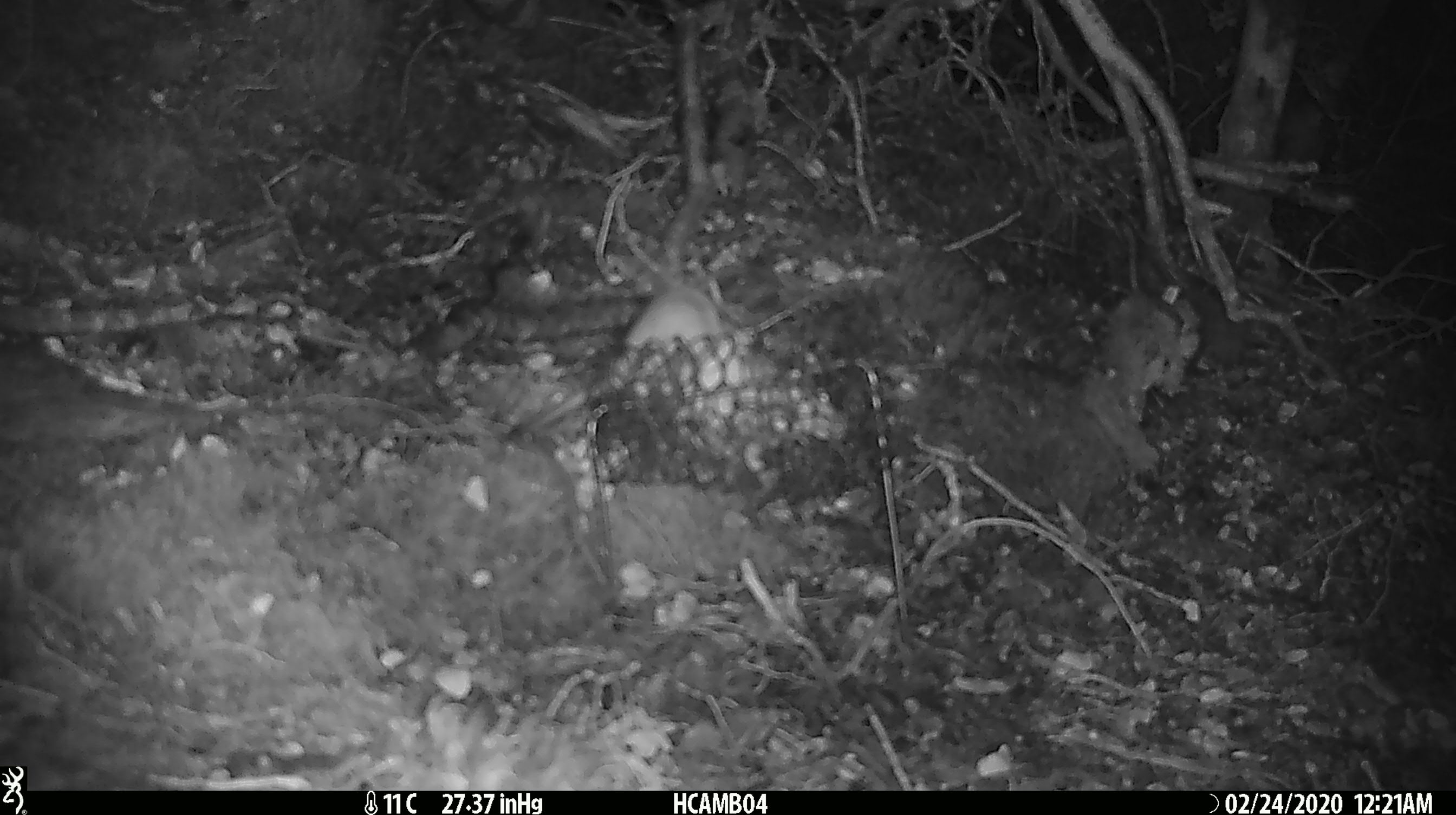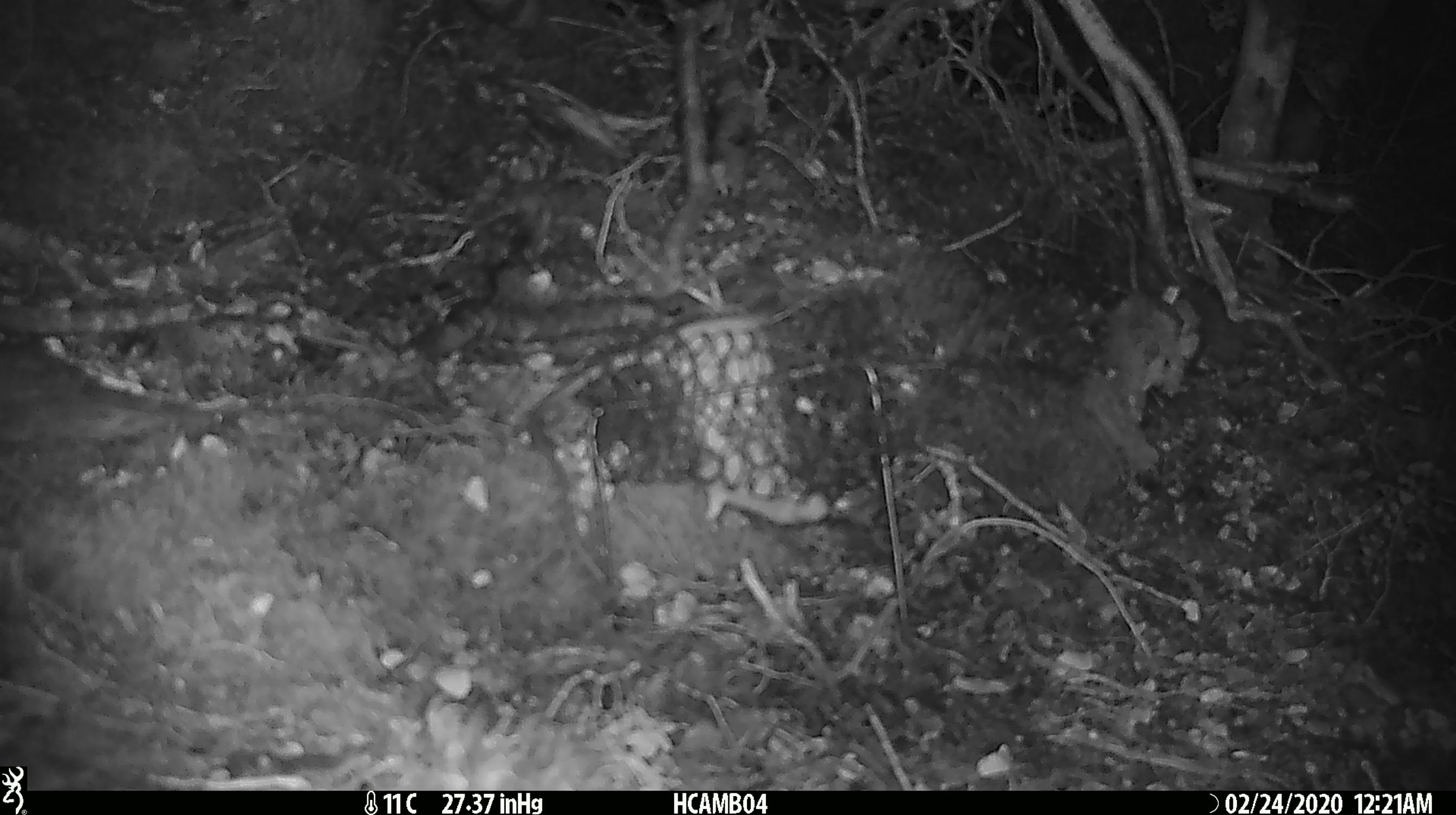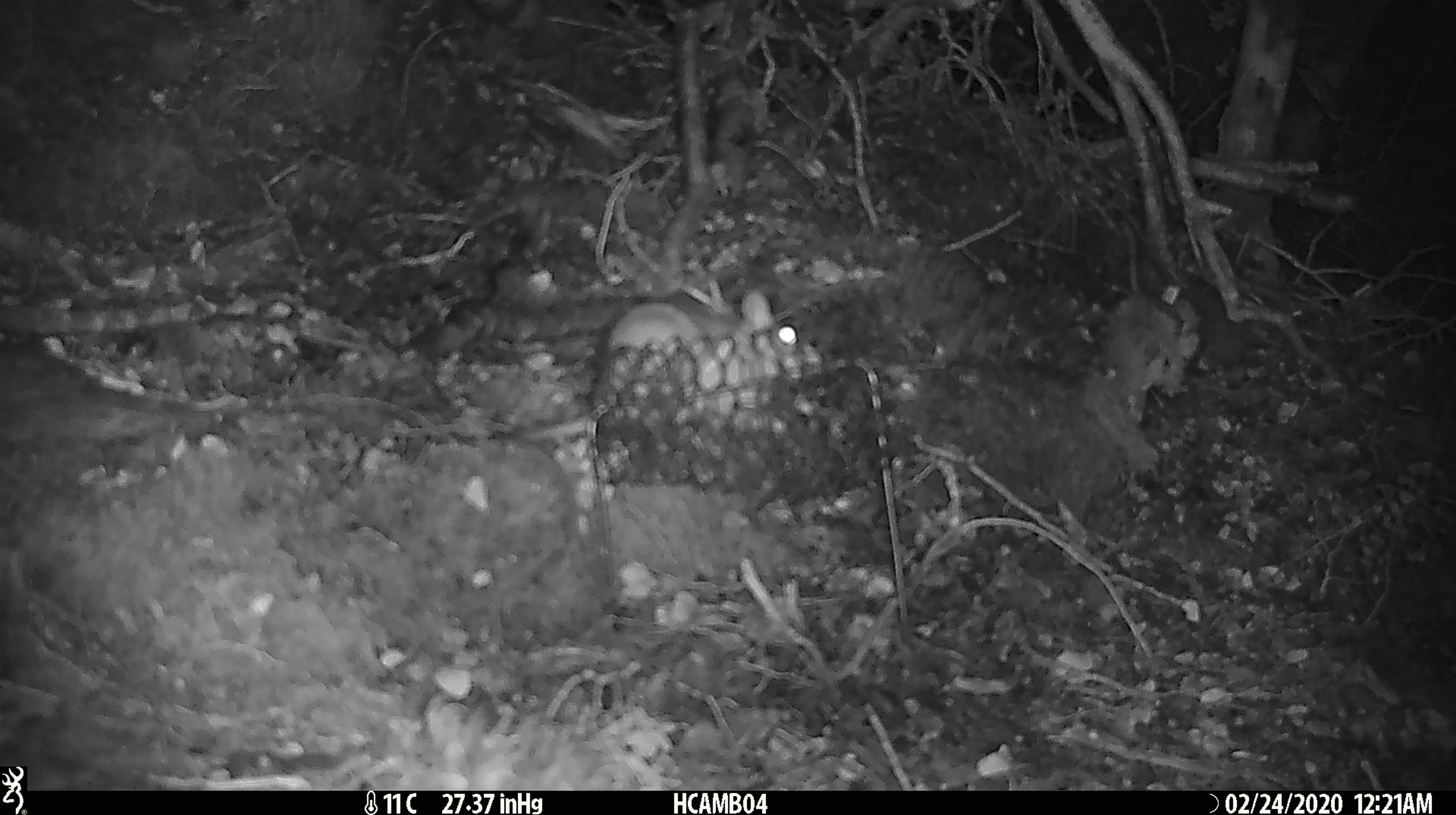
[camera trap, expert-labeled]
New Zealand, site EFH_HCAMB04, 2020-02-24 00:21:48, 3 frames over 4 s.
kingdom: Animalia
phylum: Chordata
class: Mammalia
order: Rodentia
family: Muridae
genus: Rattus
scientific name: Rattus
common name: rat